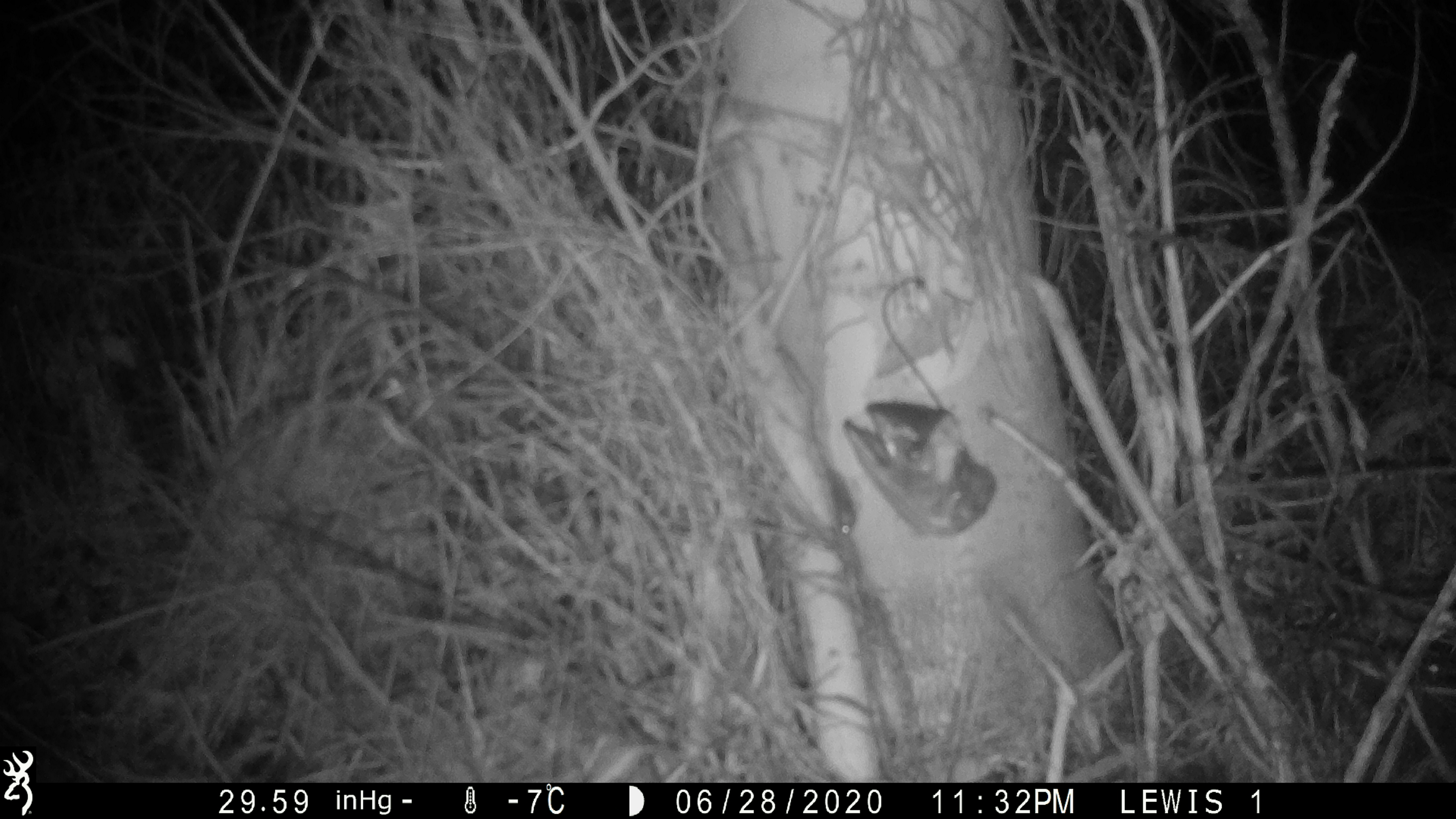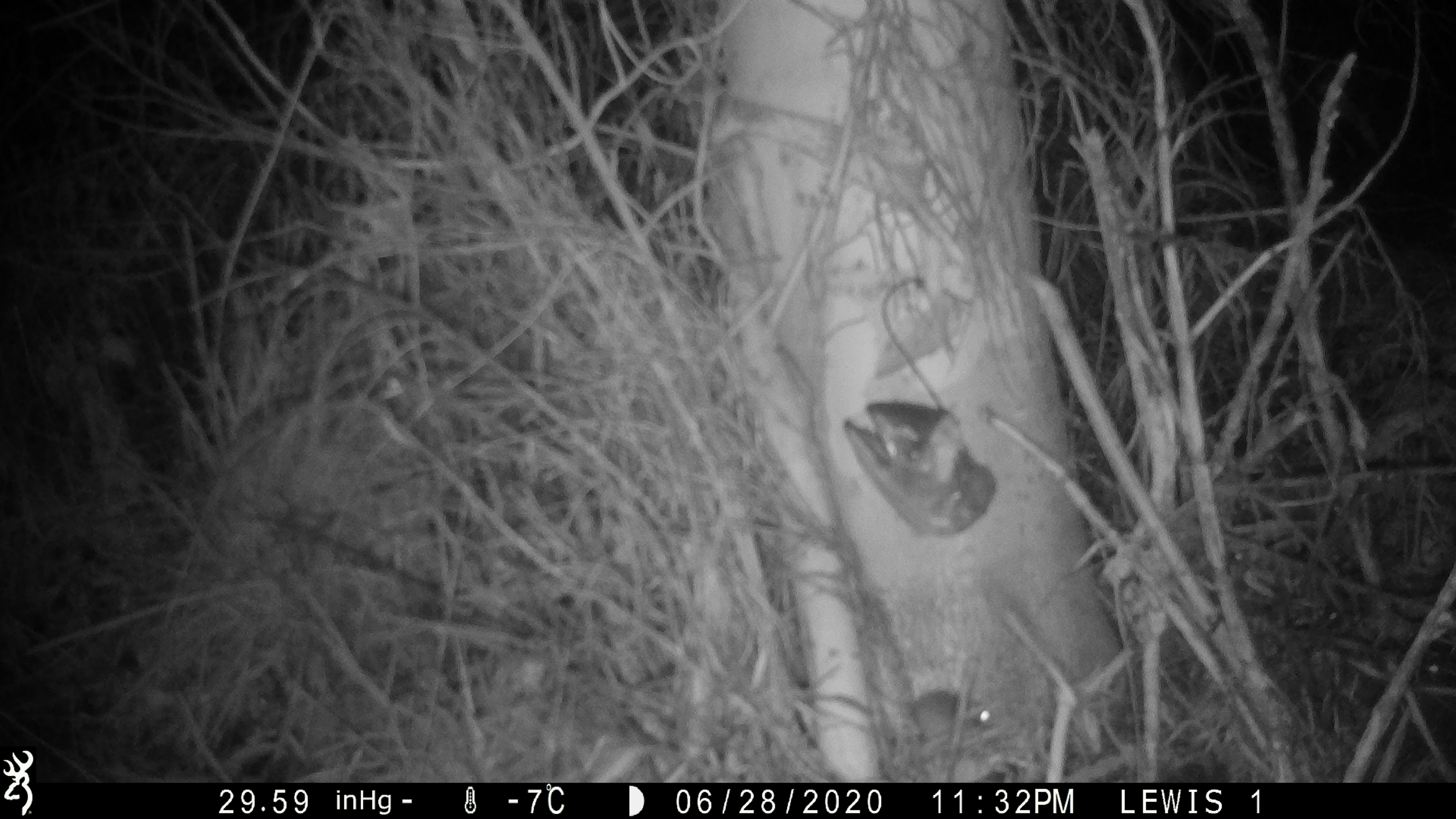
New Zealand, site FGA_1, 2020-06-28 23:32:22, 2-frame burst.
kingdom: Animalia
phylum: Chordata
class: Mammalia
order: Rodentia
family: Muridae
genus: Mus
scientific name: Mus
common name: mouse